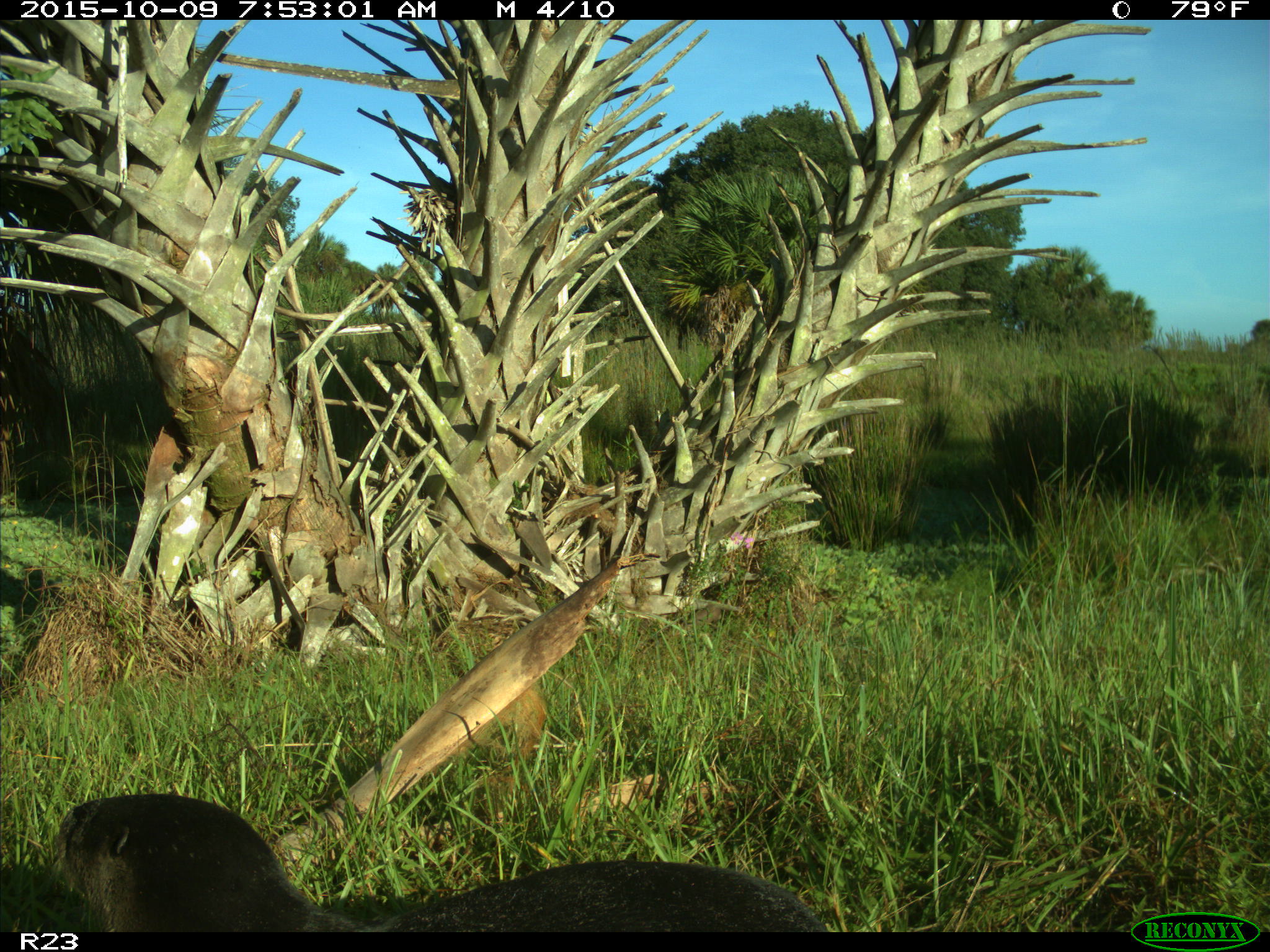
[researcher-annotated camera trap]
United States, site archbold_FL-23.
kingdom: Animalia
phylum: Chordata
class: Mammalia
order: Carnivora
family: Mustelidae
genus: Lontra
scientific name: Lontra canadensis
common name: north american river otter